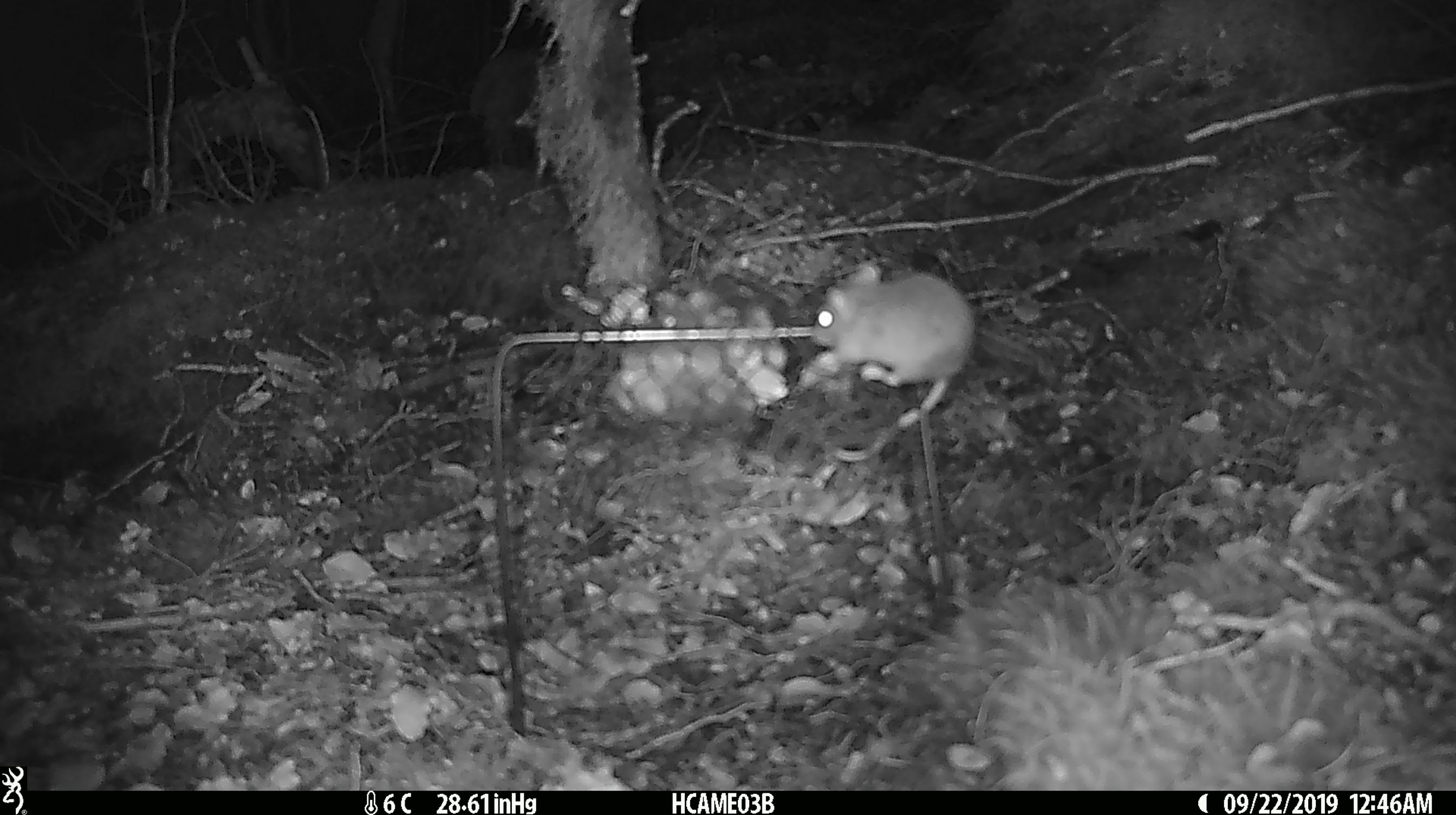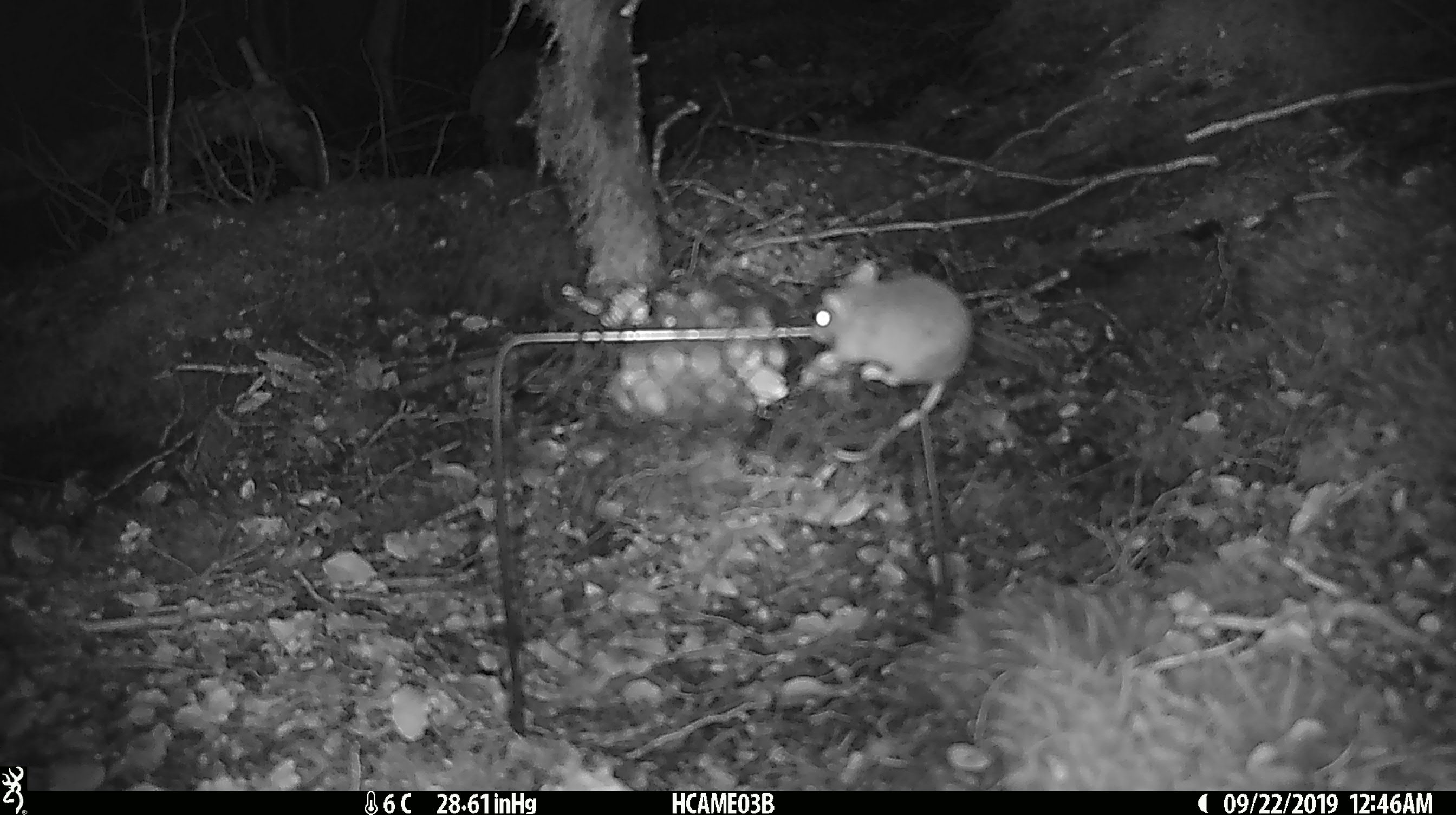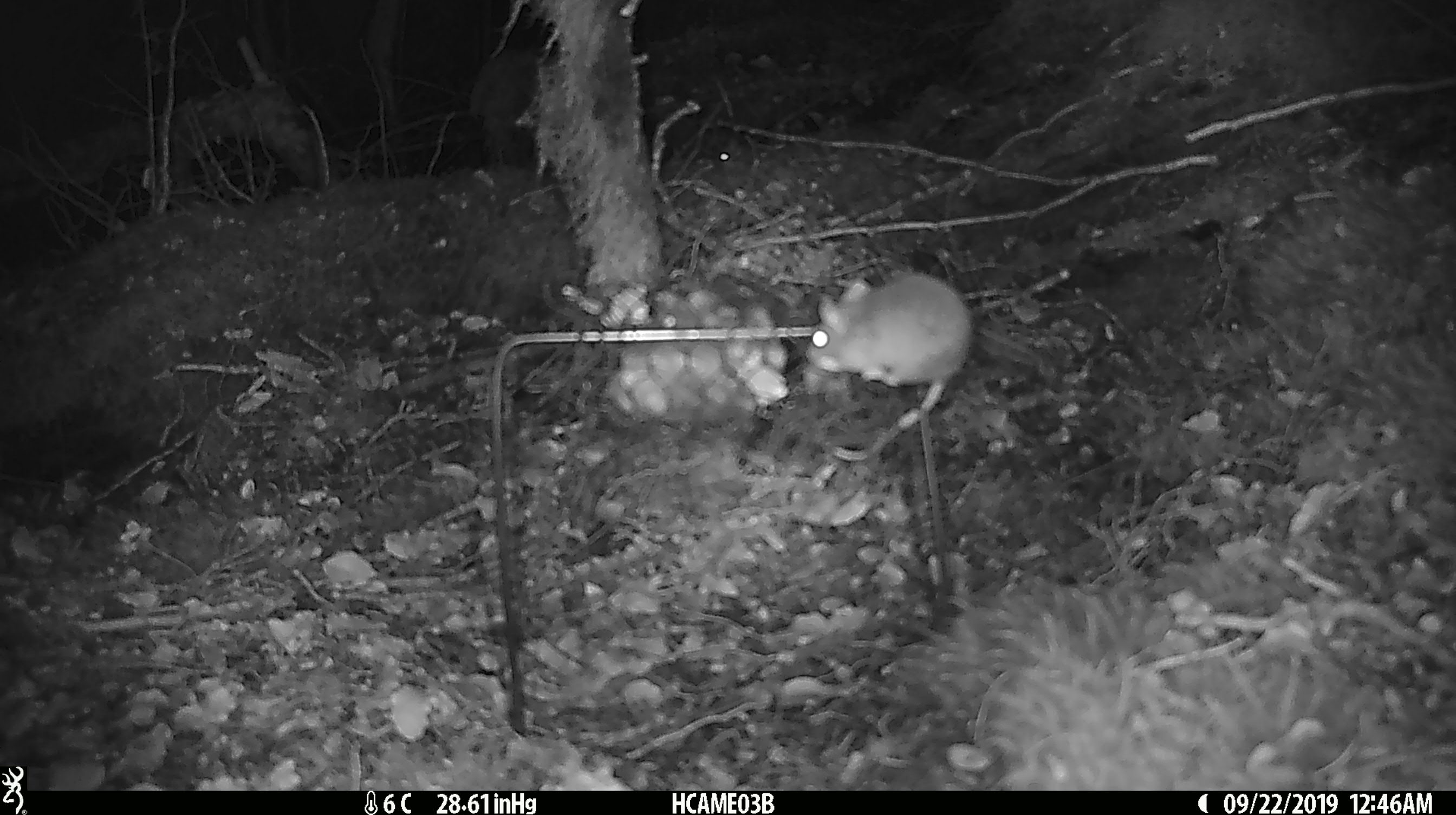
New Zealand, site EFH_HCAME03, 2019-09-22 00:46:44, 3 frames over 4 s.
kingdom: Animalia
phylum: Chordata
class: Mammalia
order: Rodentia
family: Muridae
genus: Mus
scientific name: Mus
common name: mouse